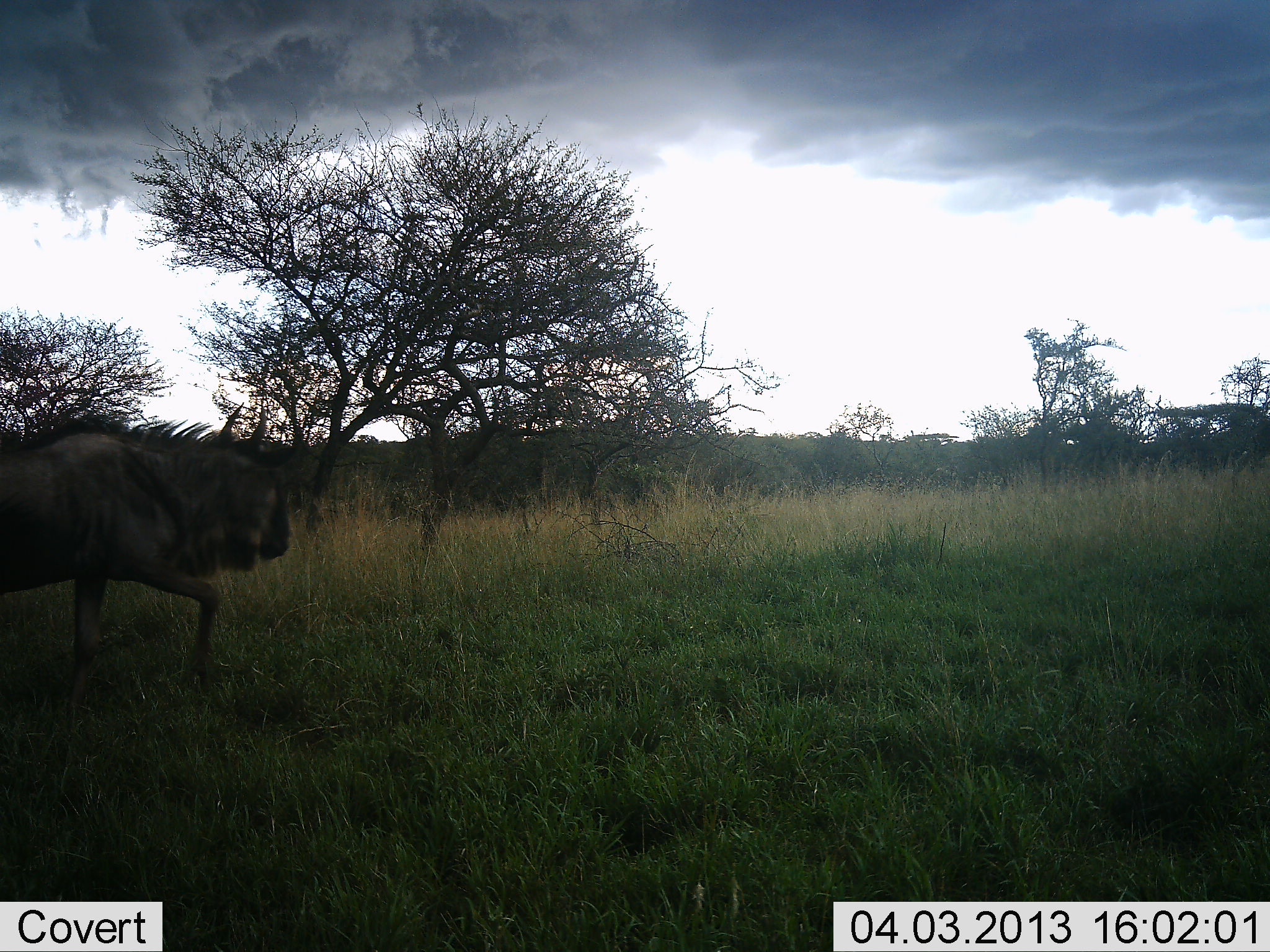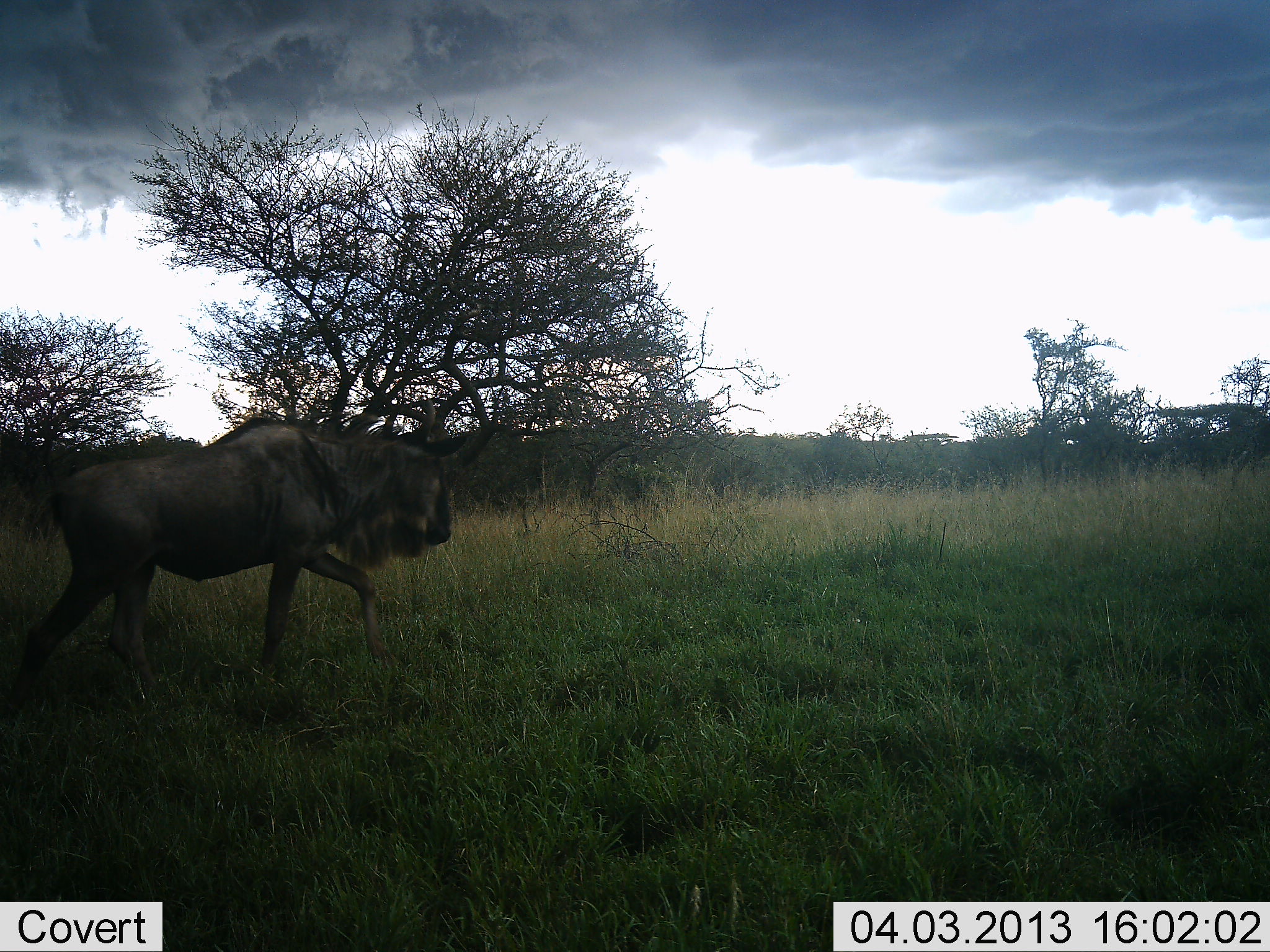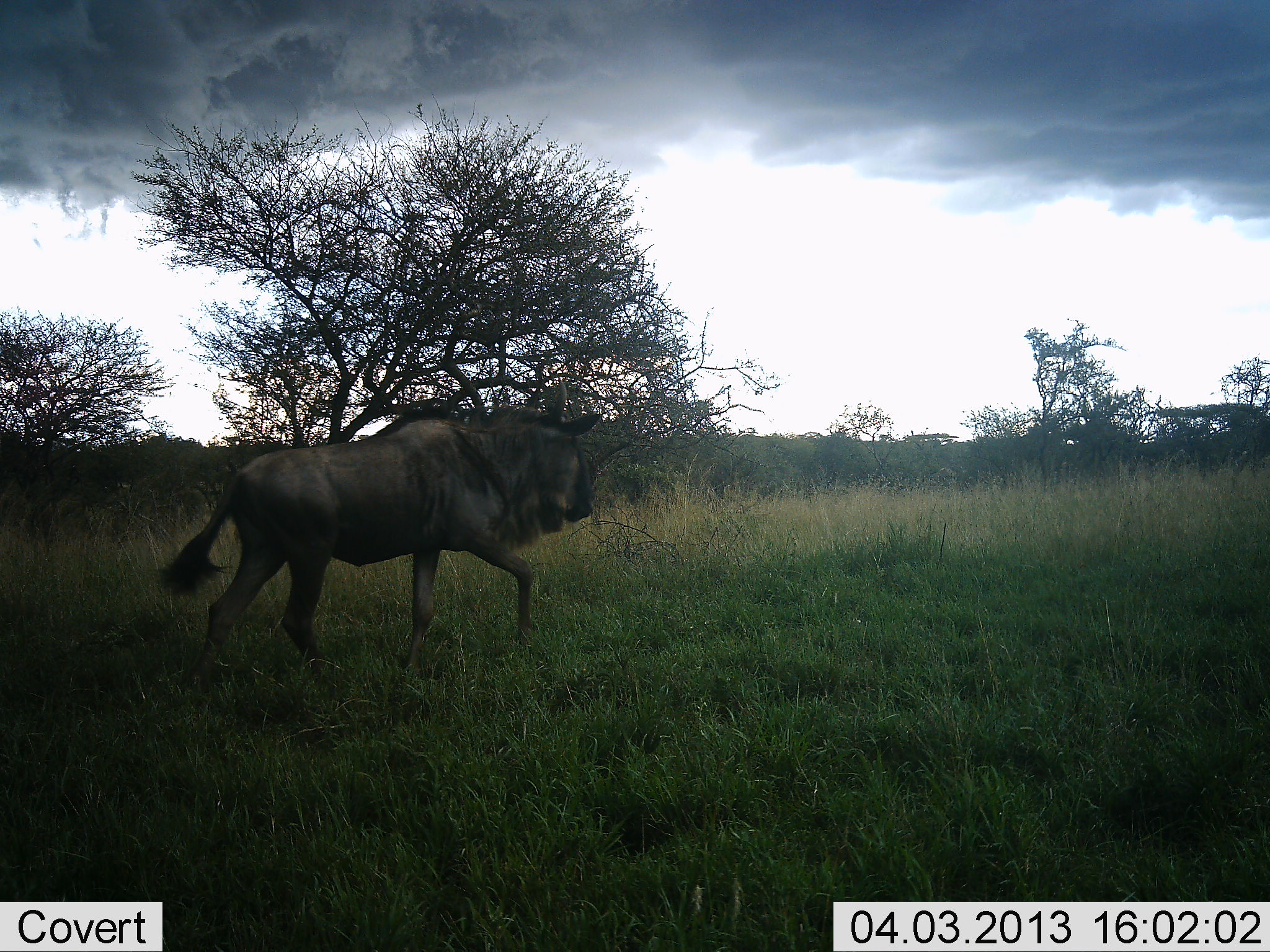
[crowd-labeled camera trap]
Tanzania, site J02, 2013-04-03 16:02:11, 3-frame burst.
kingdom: Animalia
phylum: Chordata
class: Mammalia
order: Artiodactyla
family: Bovidae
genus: Connochaetes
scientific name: Connochaetes taurinus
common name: blue wildebeest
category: wildebeest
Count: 1.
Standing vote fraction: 0%.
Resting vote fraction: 0%.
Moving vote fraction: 100%.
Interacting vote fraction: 0%.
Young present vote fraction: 0%.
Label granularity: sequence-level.